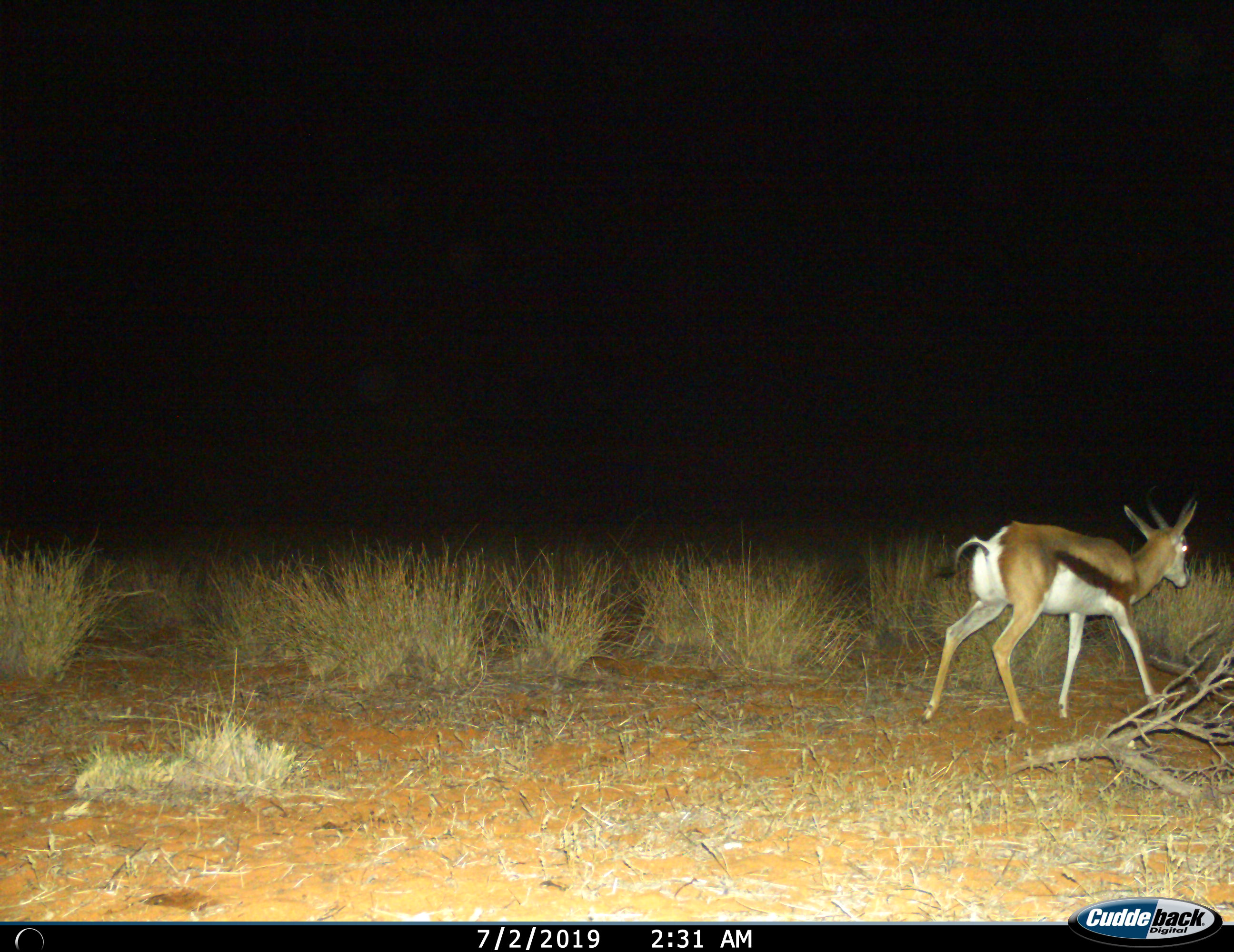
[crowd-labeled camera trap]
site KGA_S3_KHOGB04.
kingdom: Animalia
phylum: Chordata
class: Mammalia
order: Artiodactyla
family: Bovidae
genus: Antidorcas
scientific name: Antidorcas marsupialis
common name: springbok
Springbok (Antidorcas marsupialis), count 1. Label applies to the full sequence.